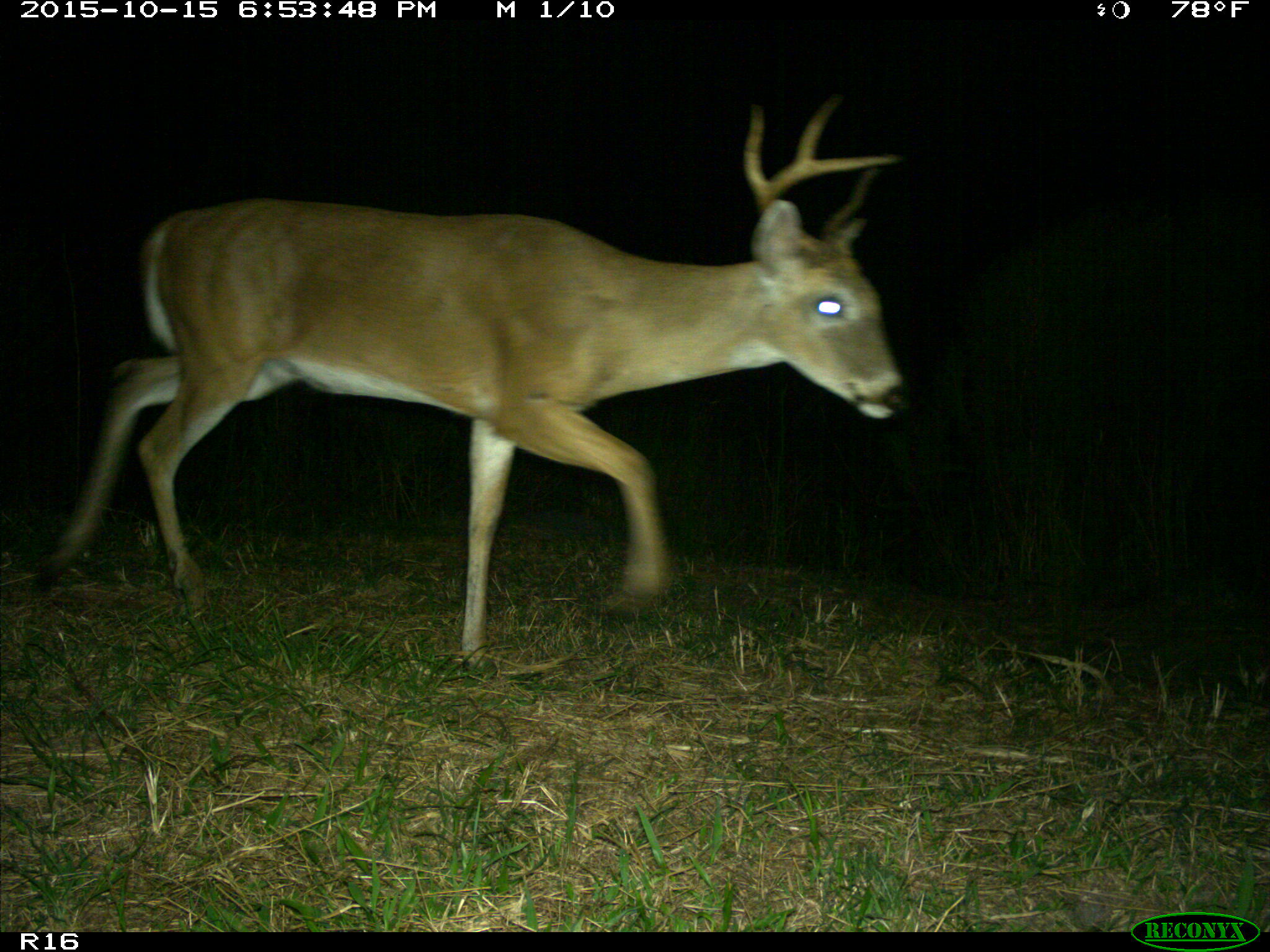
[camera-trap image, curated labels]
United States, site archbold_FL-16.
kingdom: Animalia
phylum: Chordata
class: Mammalia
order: Artiodactyla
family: Cervidae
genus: Odocoileus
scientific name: Odocoileus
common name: deer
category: unidentified deer